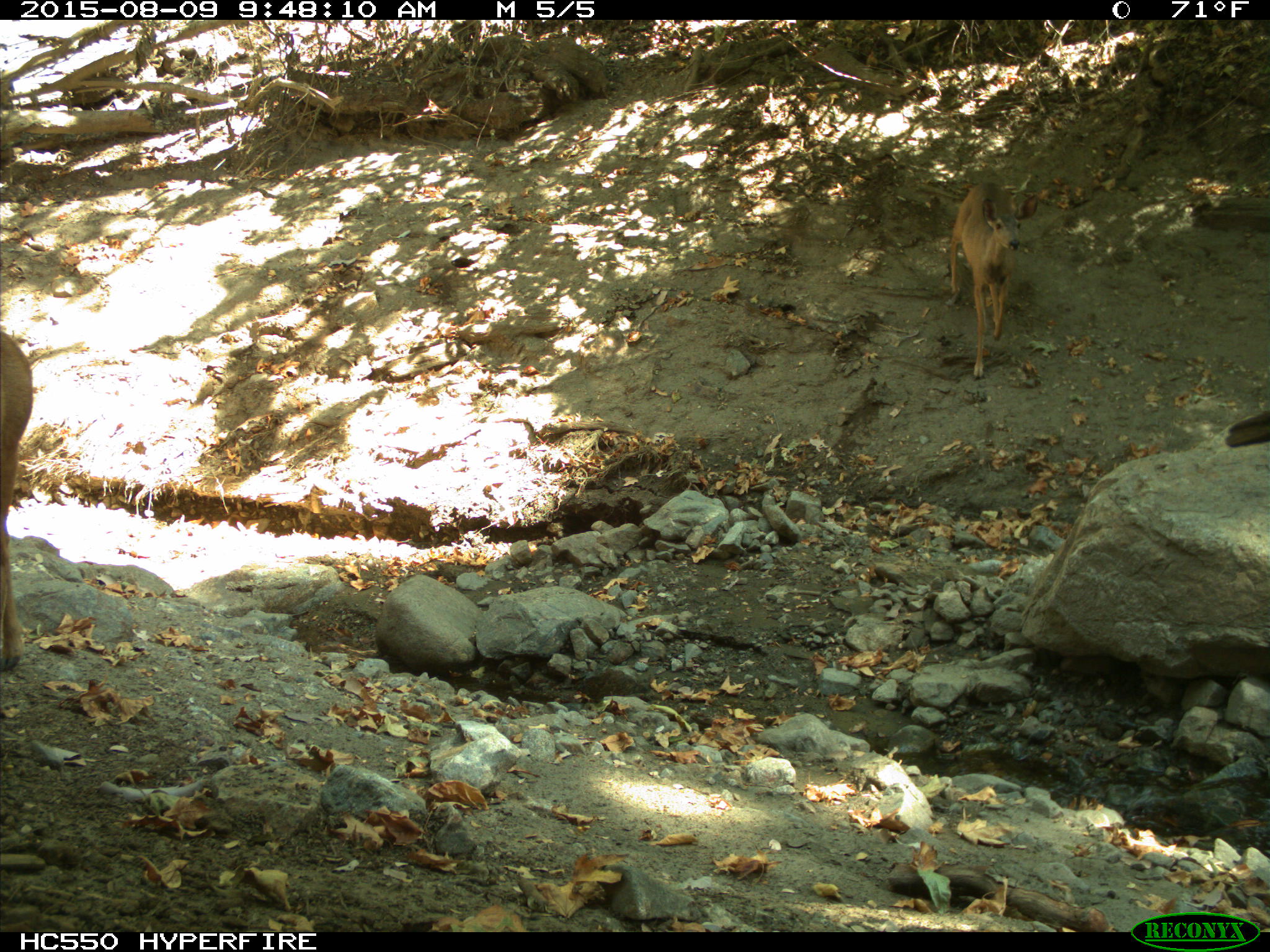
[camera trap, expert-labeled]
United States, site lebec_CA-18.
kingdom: Animalia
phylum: Chordata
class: Mammalia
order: Artiodactyla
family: Cervidae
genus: Odocoileus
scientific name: Odocoileus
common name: deer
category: unidentified deer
Unidentified deer (deer) (Odocoileus).